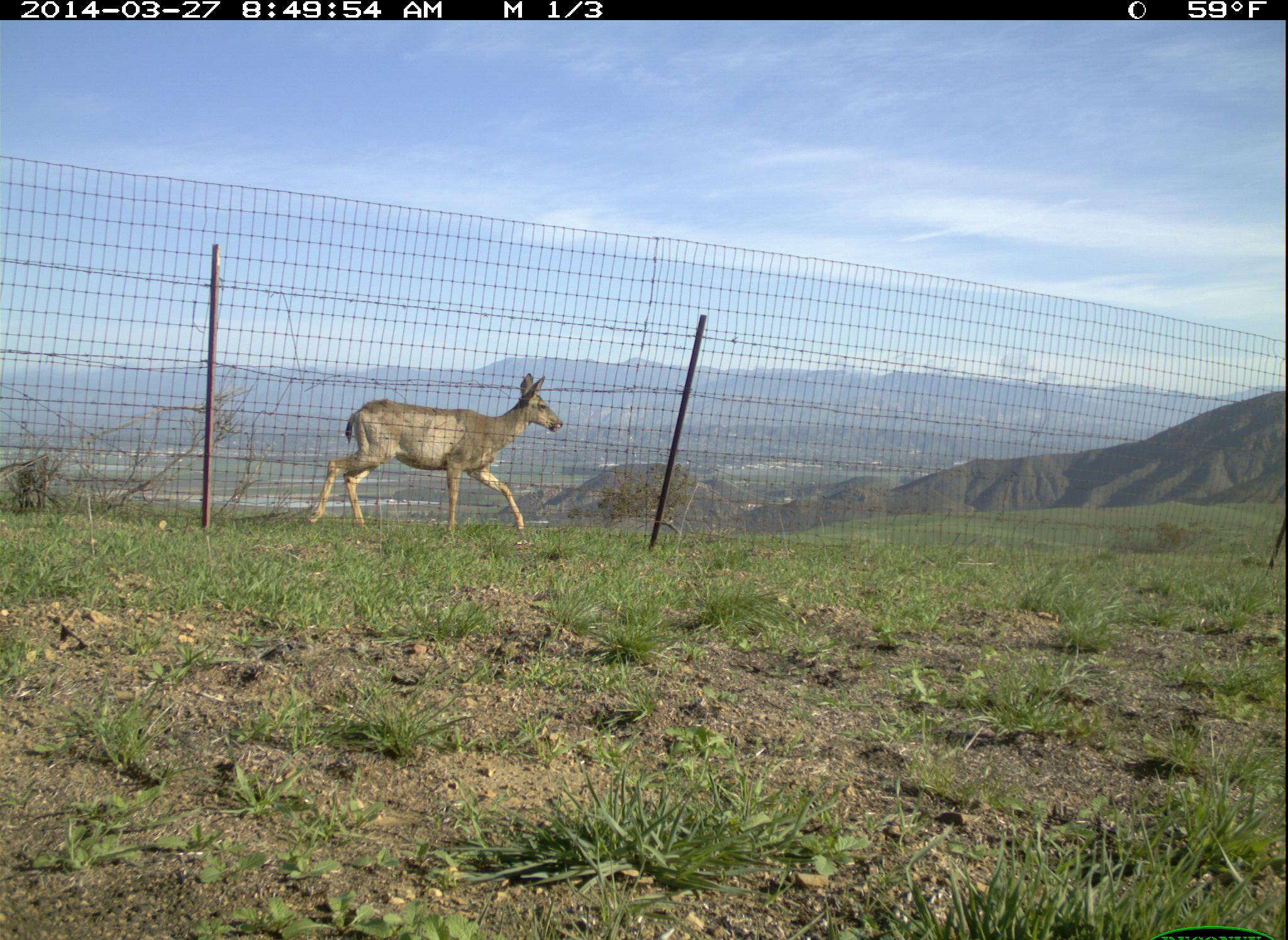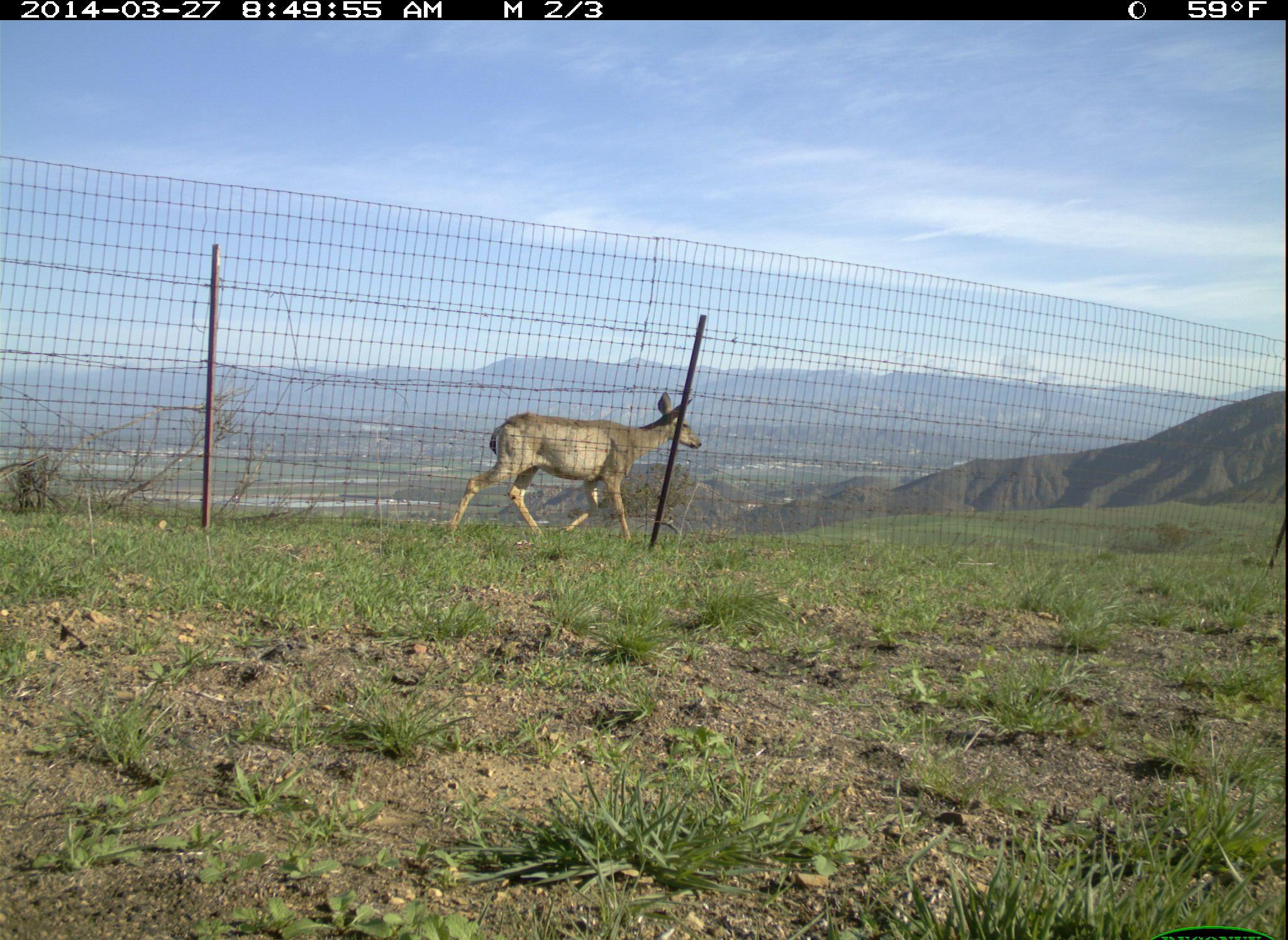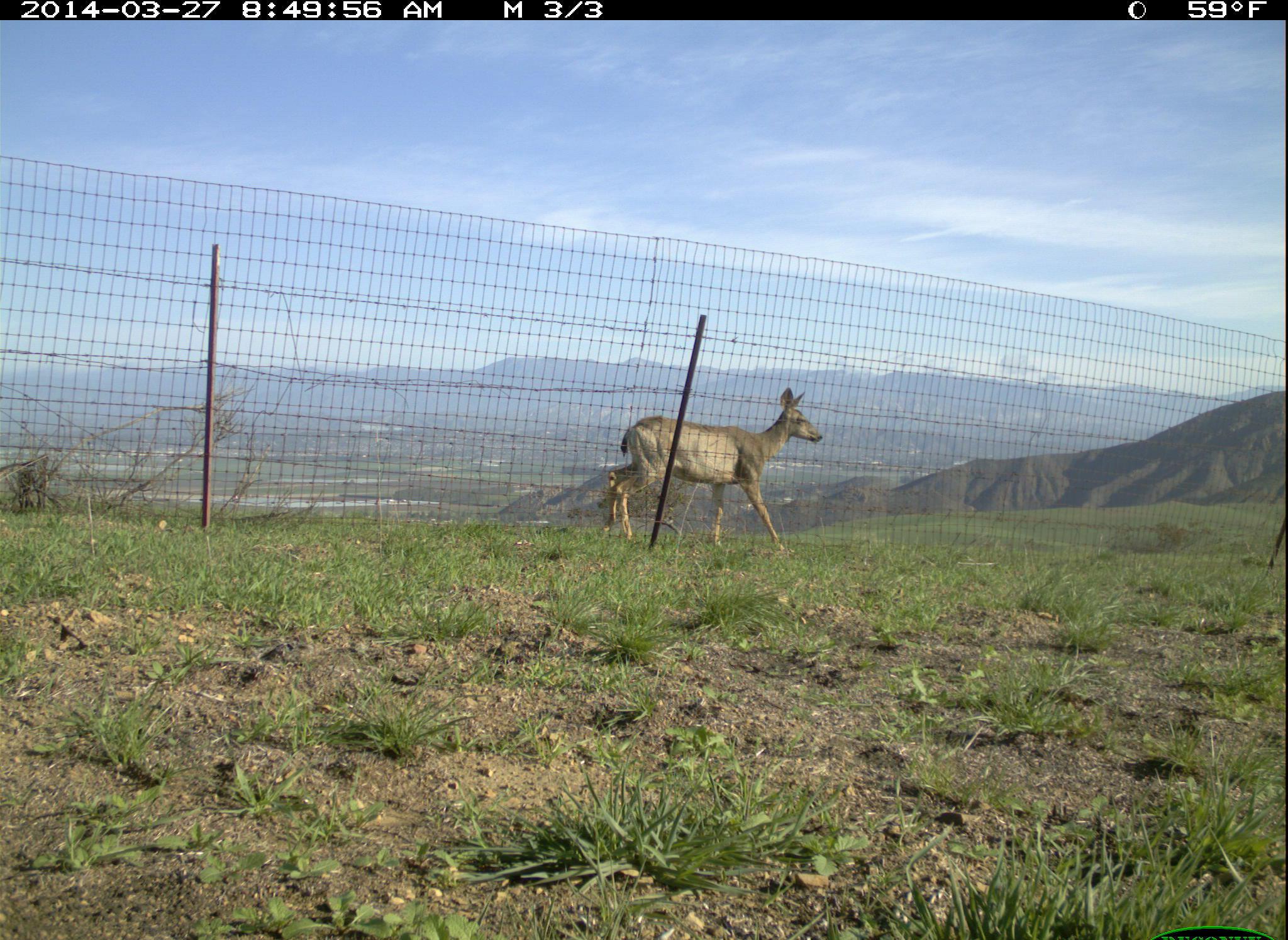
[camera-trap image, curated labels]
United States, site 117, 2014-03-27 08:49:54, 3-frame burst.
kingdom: Animalia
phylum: Chordata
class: Mammalia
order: Artiodactyla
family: Cervidae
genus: Odocoileus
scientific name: Odocoileus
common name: deer